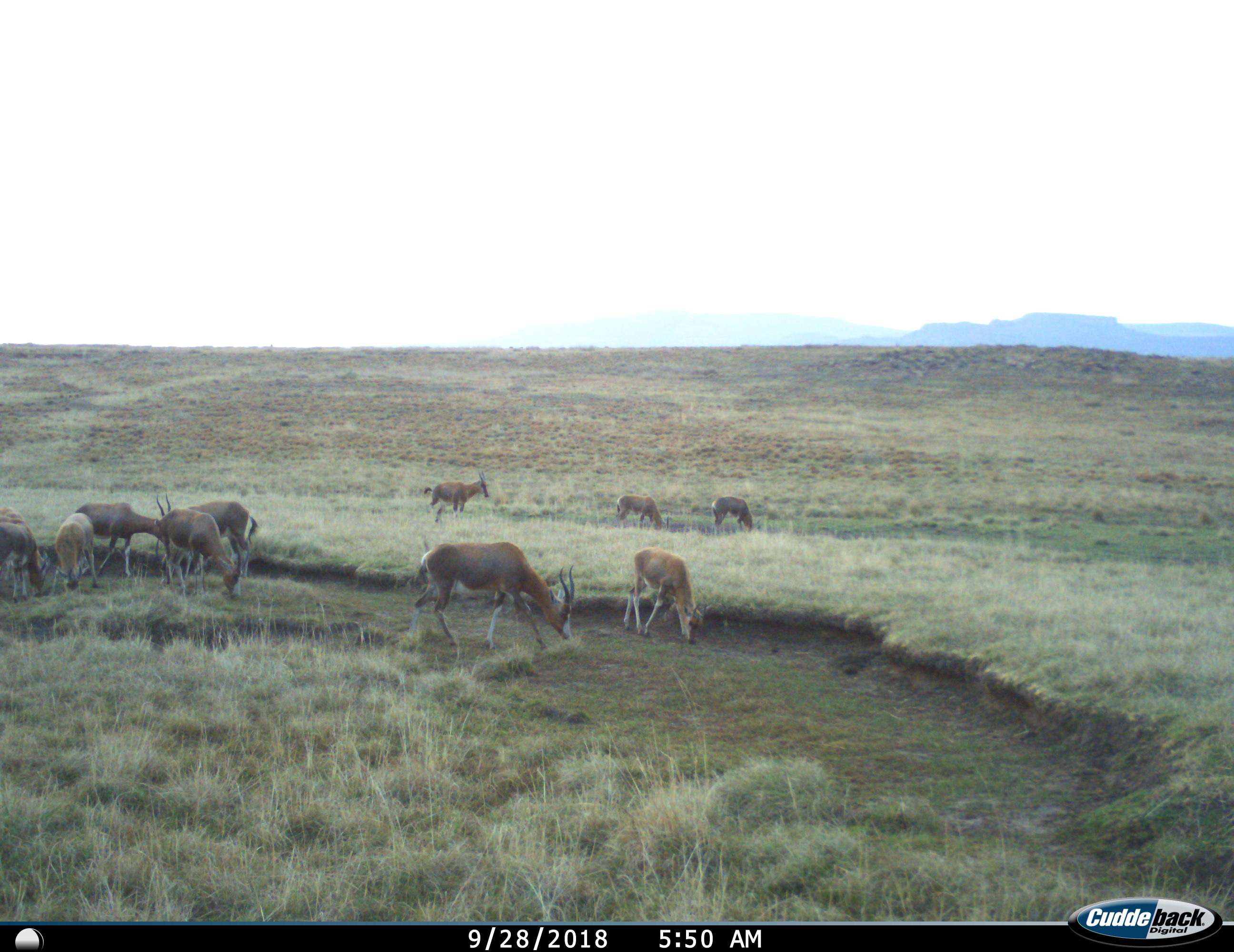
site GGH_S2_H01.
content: unidentified animal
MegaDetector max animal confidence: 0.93